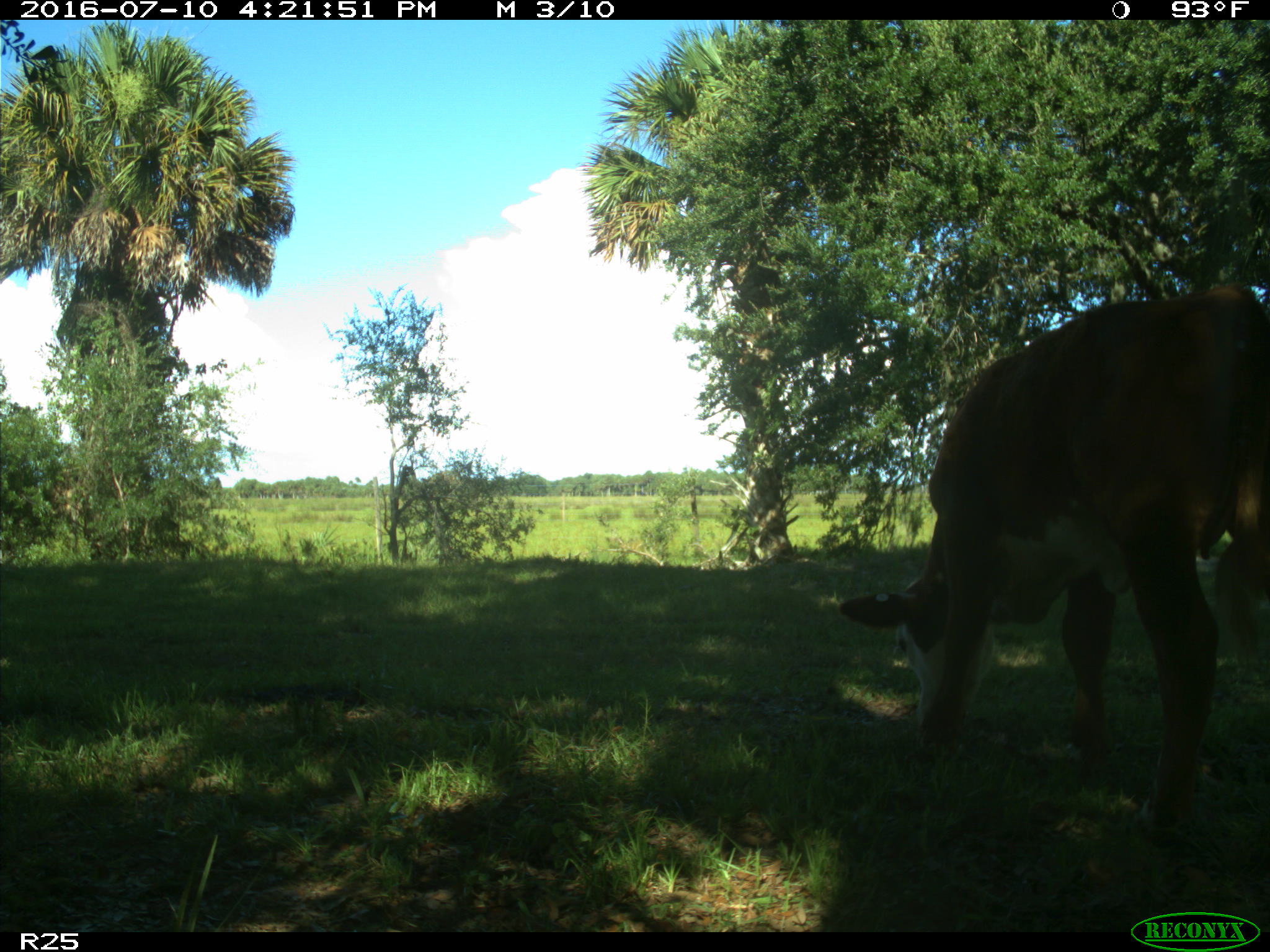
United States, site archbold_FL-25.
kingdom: Animalia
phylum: Chordata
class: Mammalia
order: Artiodactyla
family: Bovidae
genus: Bos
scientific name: Bos taurus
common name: domestic cow